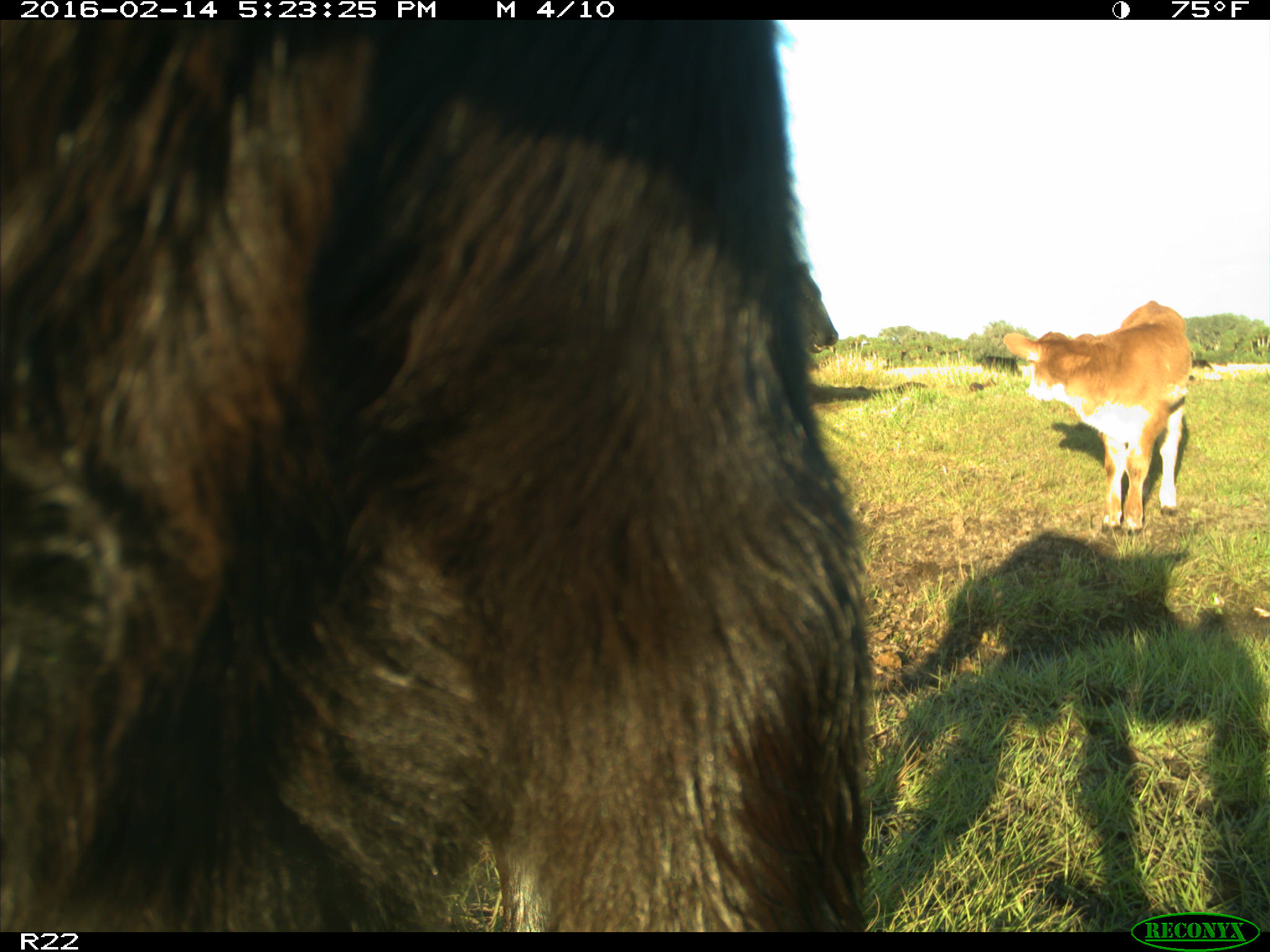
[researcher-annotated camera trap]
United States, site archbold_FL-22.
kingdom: Animalia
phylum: Chordata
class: Mammalia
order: Artiodactyla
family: Bovidae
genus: Bos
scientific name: Bos taurus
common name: domestic cow